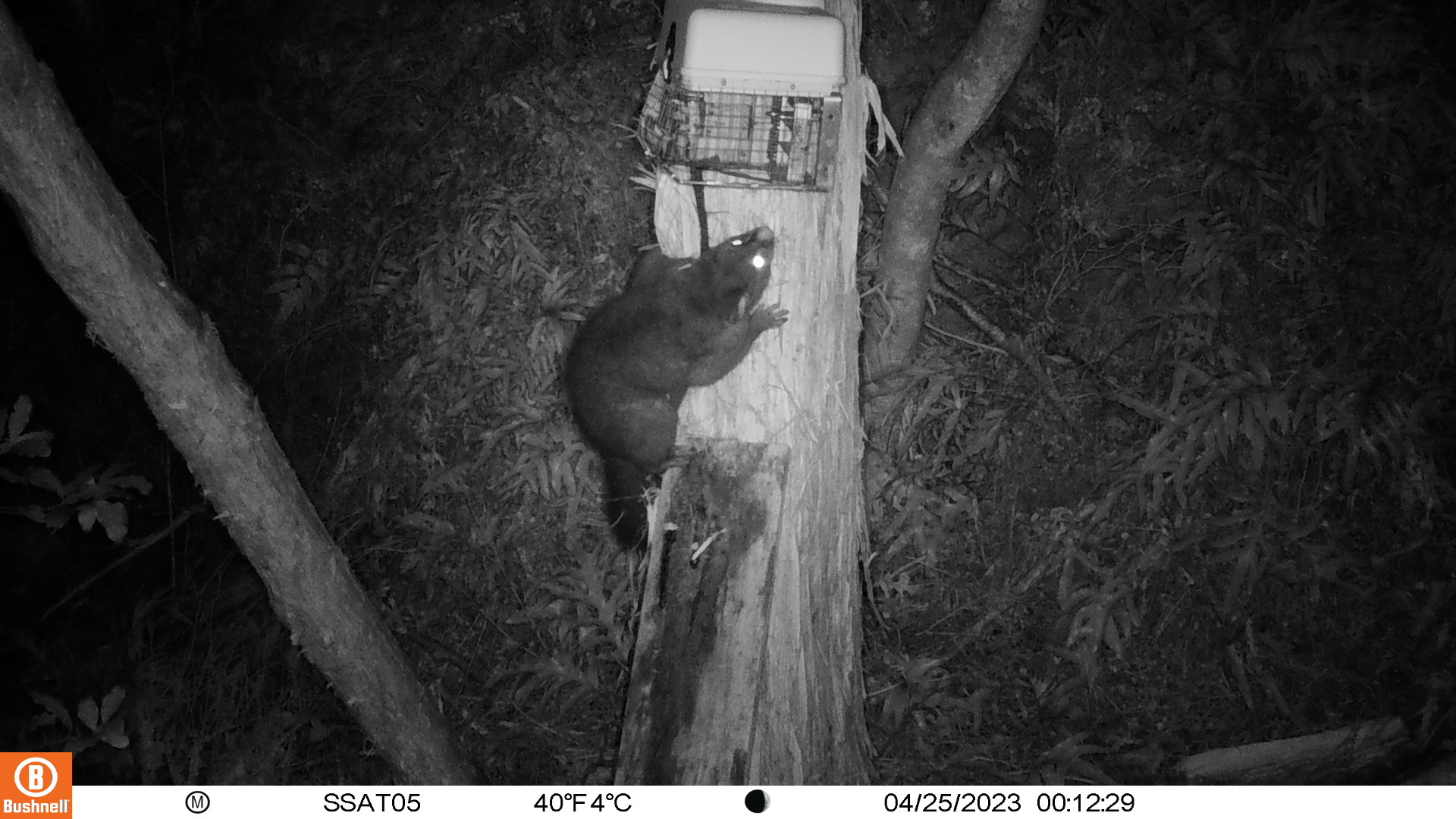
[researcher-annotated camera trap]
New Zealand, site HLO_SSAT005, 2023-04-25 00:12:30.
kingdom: Animalia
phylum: Chordata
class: Mammalia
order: Diprotodontia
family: Phalangeridae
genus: Trichosurus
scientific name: Trichosurus vulpecula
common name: common brushtail possum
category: possum